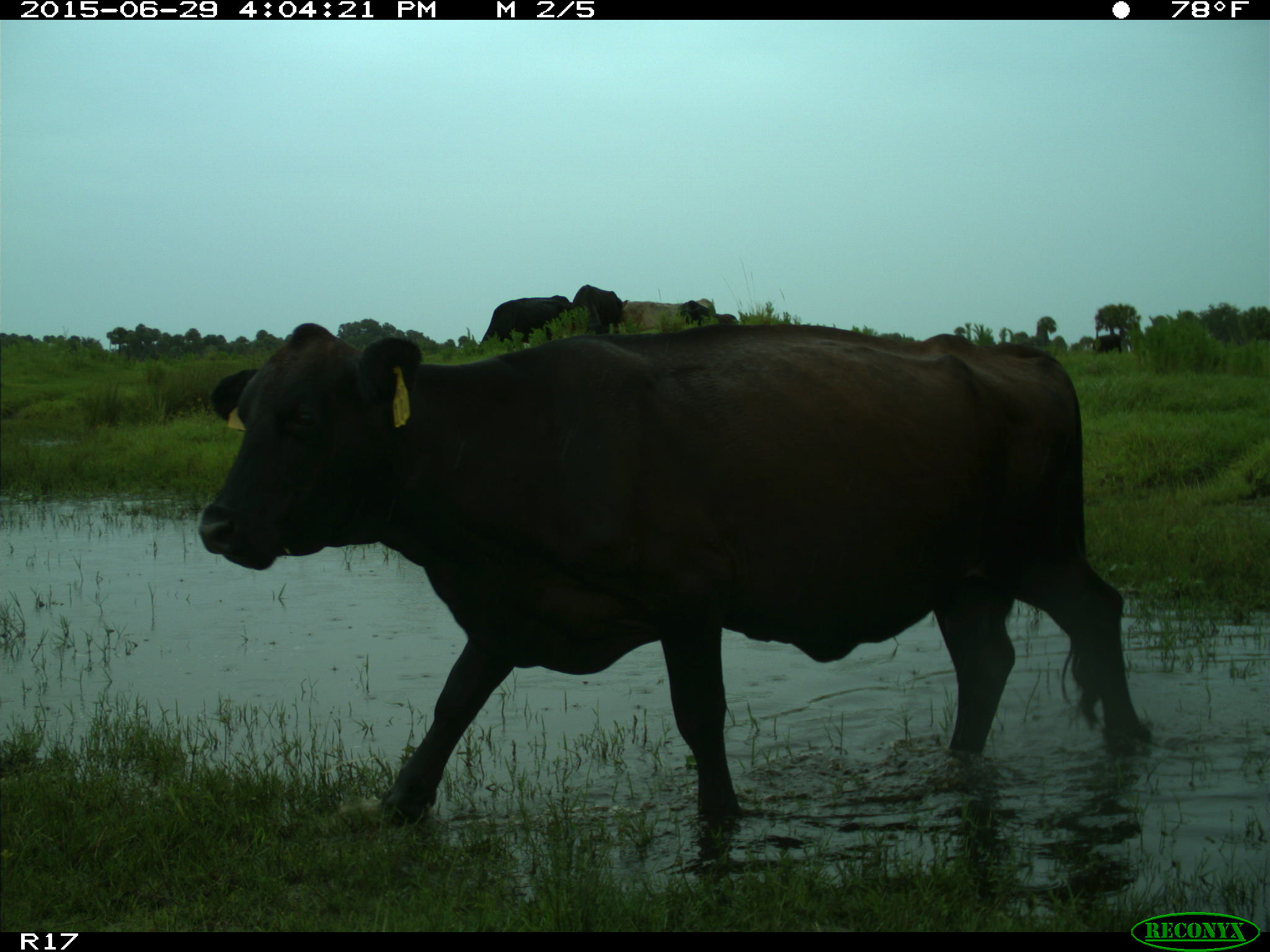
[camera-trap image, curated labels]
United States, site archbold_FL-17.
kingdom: Animalia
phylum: Chordata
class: Mammalia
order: Artiodactyla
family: Bovidae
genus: Bos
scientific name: Bos taurus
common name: domestic cow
Bos taurus (domestic cow).